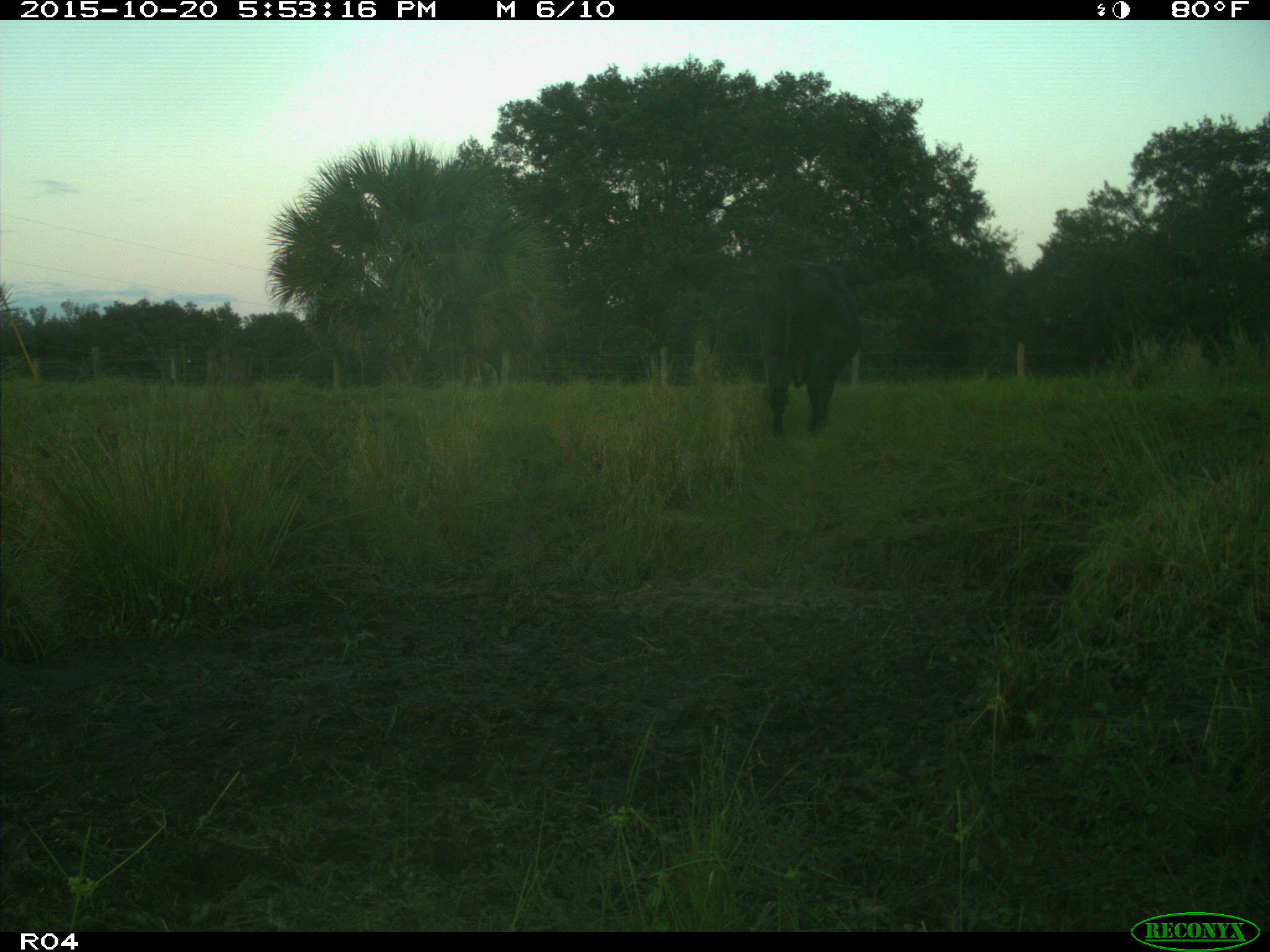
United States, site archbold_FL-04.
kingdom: Animalia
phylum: Chordata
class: Mammalia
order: Artiodactyla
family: Bovidae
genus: Bos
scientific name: Bos taurus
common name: domestic cow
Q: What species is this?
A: Bos taurus (domestic cow).